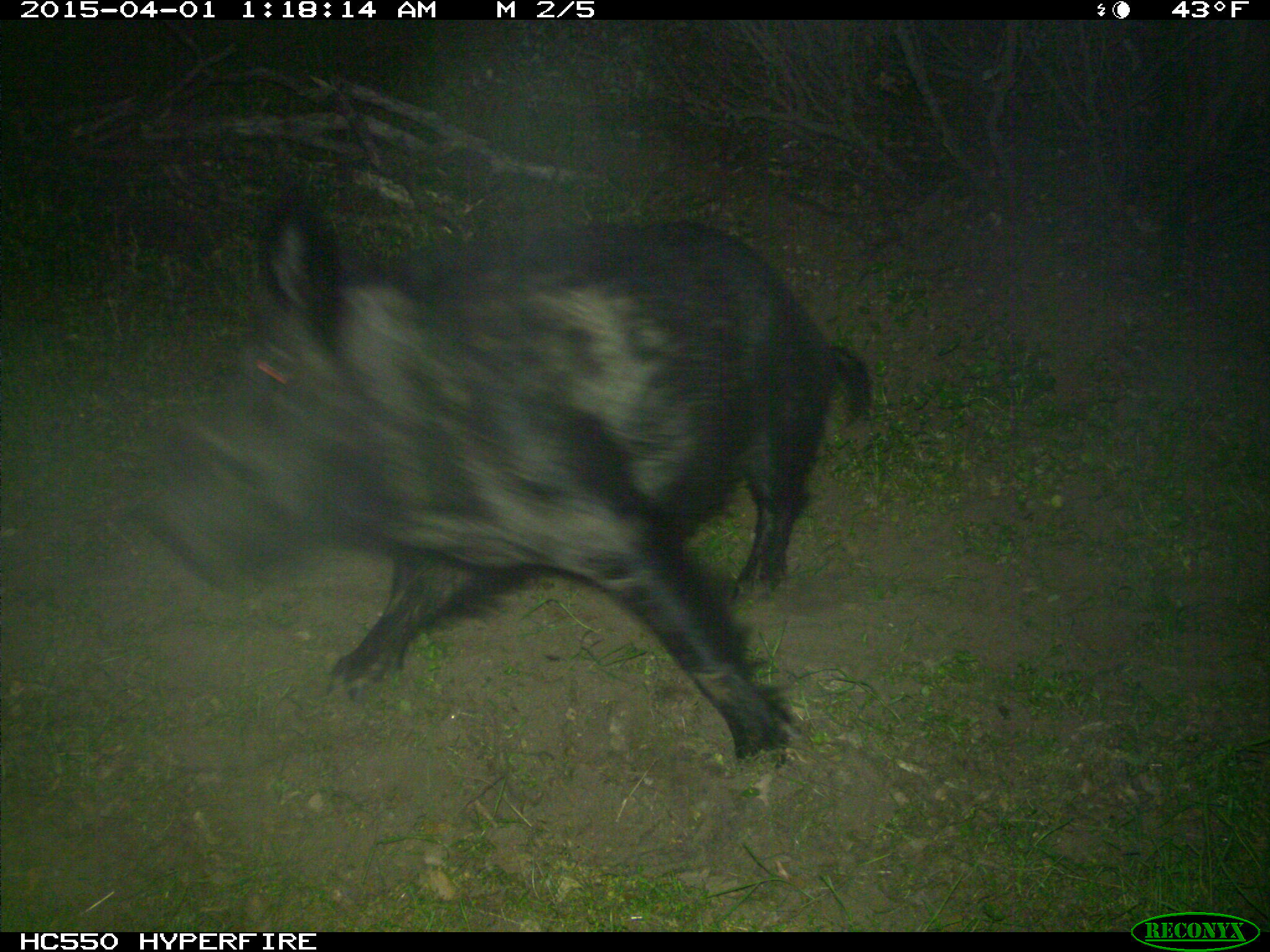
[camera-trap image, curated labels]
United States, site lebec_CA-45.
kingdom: Animalia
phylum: Chordata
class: Mammalia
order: Artiodactyla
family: Suidae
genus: Sus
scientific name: Sus scrofa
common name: wild boar